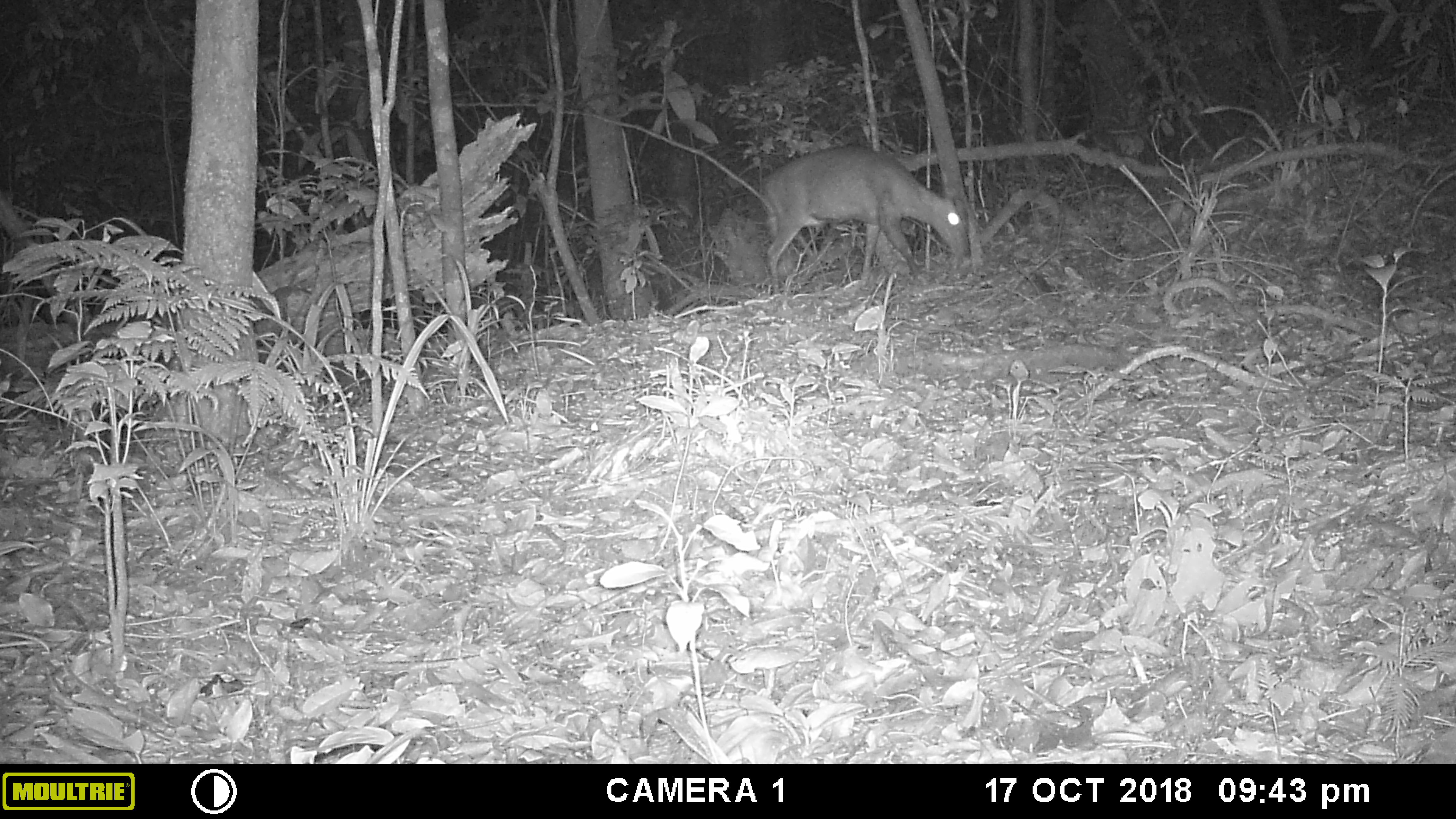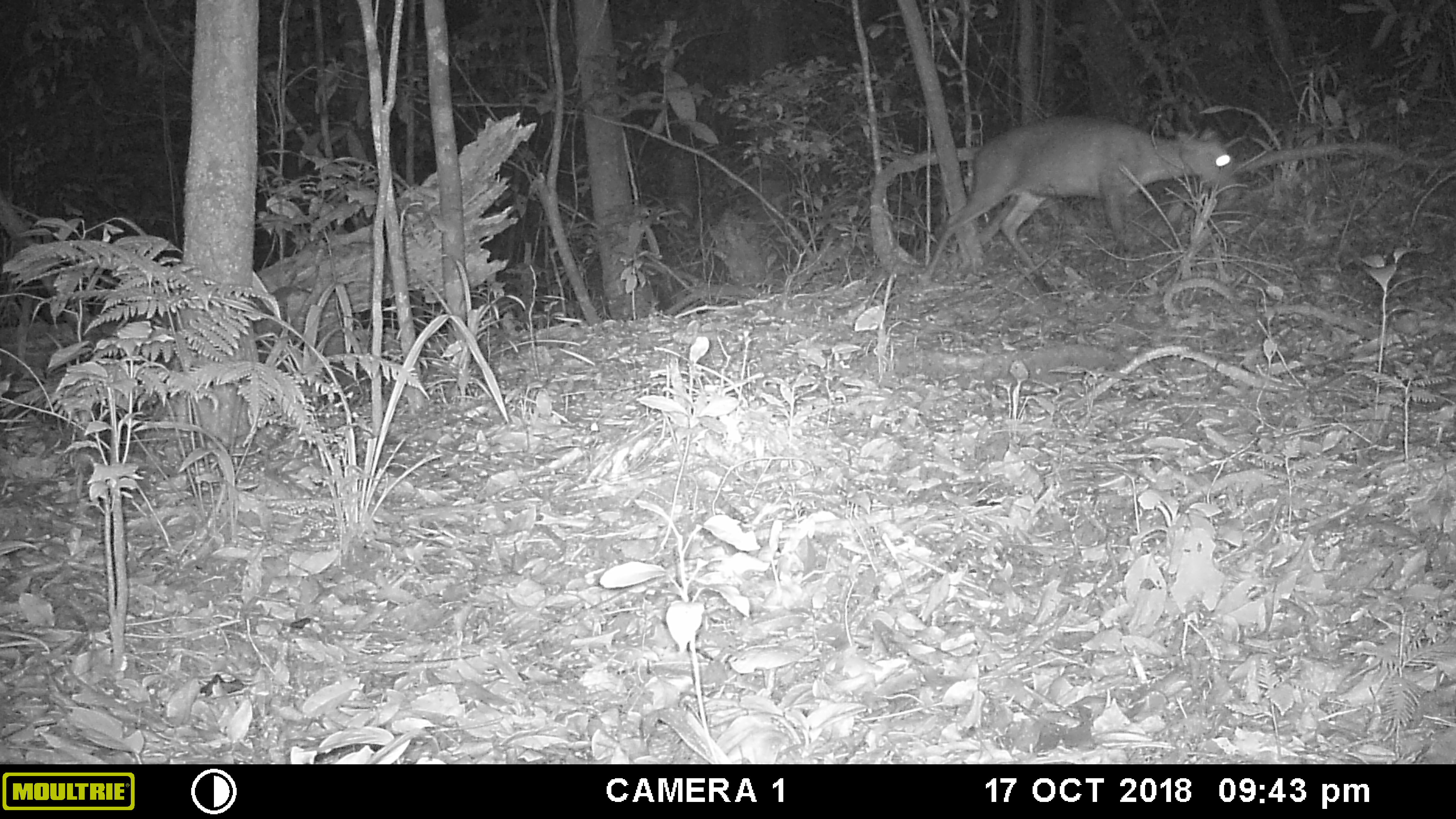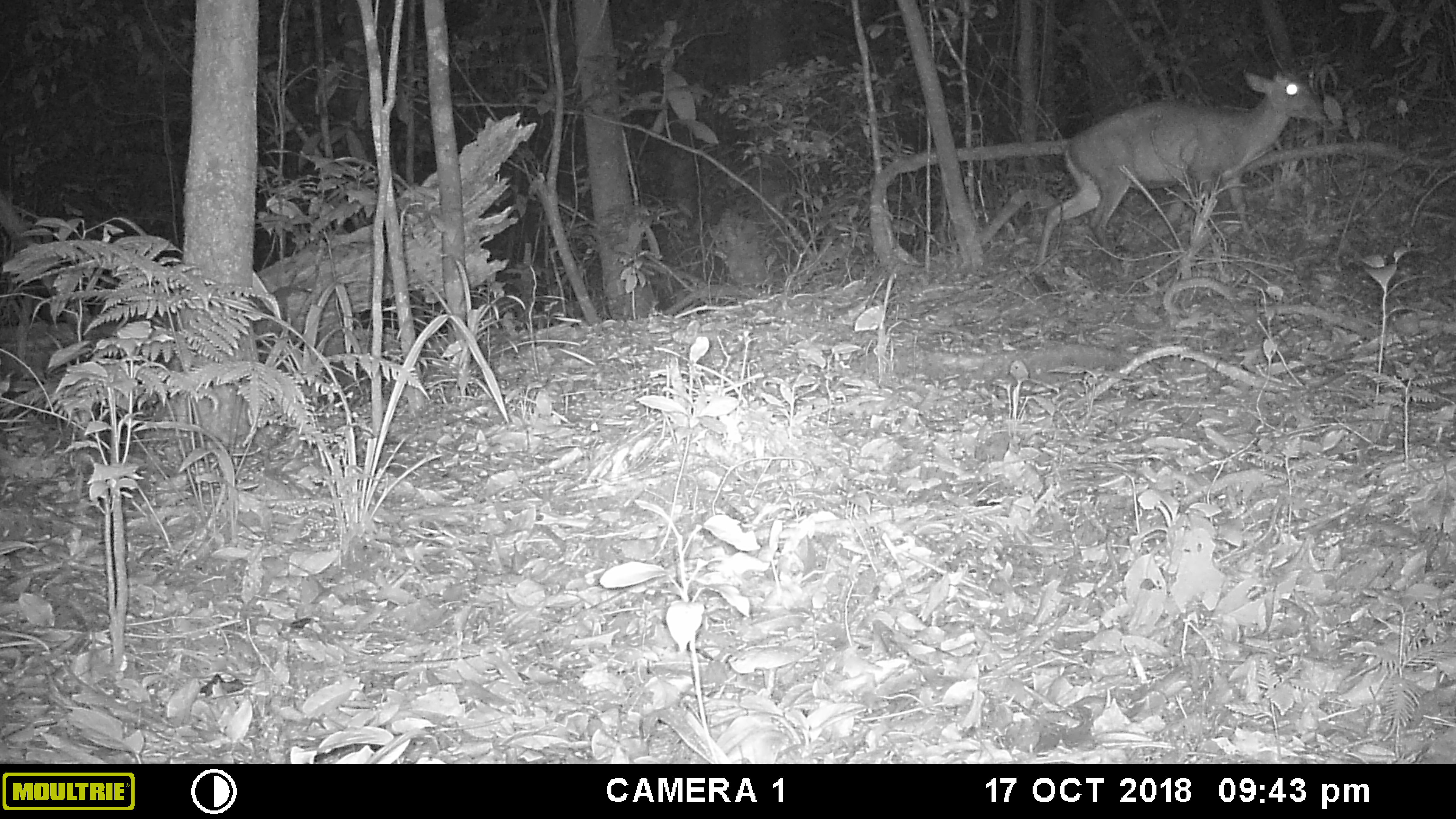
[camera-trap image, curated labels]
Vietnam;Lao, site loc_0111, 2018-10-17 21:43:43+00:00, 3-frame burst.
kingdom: Animalia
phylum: Chordata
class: Mammalia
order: Artiodactyla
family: Cervidae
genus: Muntiacus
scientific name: Muntiacus vuquangensis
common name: large-antlered muntjac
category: large antlered muntjac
Large antlered muntjac (large-antlered muntjac) (Muntiacus vuquangensis). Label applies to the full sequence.